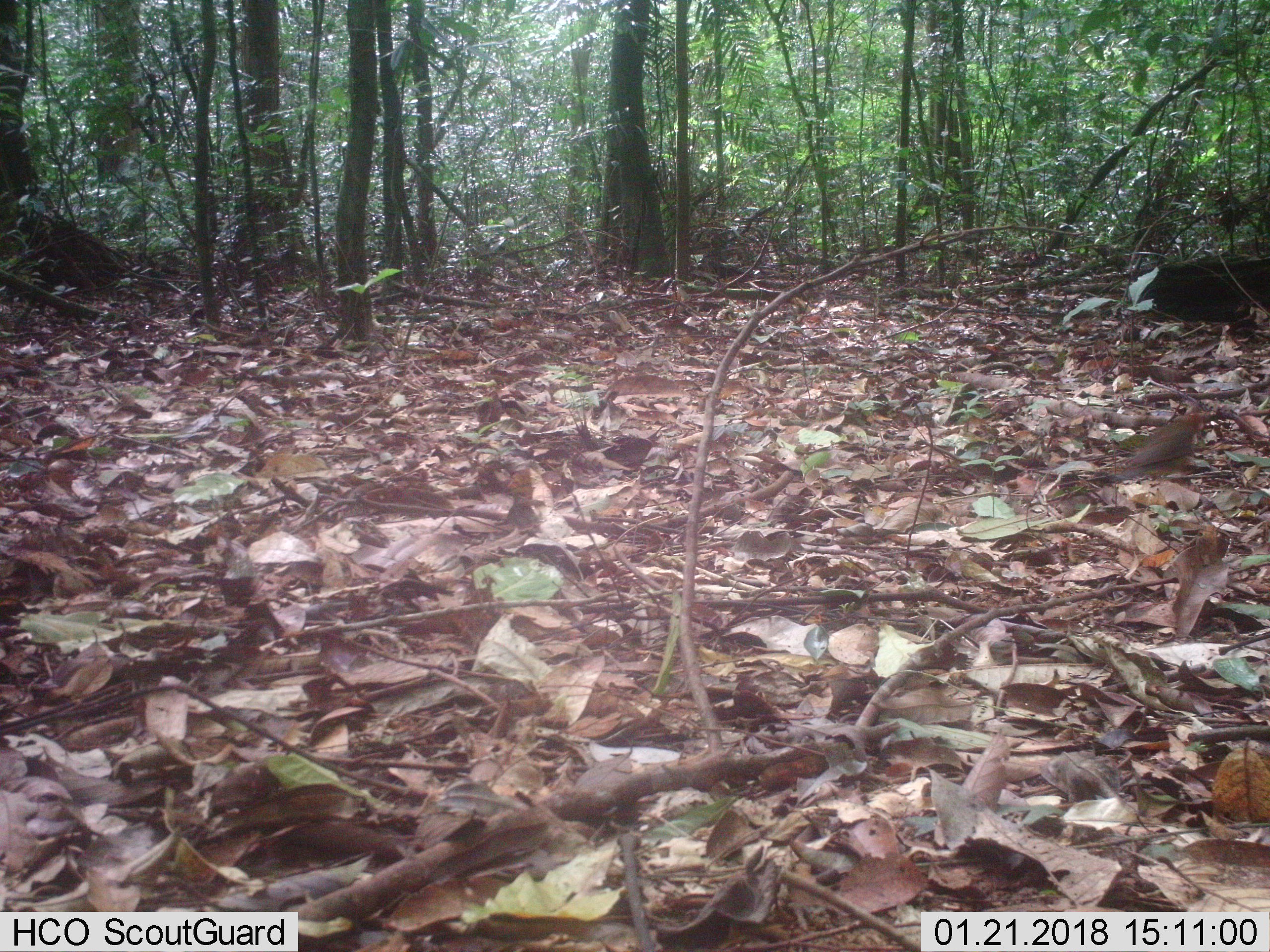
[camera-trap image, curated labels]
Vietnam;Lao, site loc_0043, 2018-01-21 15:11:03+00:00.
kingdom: Animalia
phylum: Chordata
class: Aves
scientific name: Aves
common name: bird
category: unidentified bird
Unidentified bird (bird) (Aves). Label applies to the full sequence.